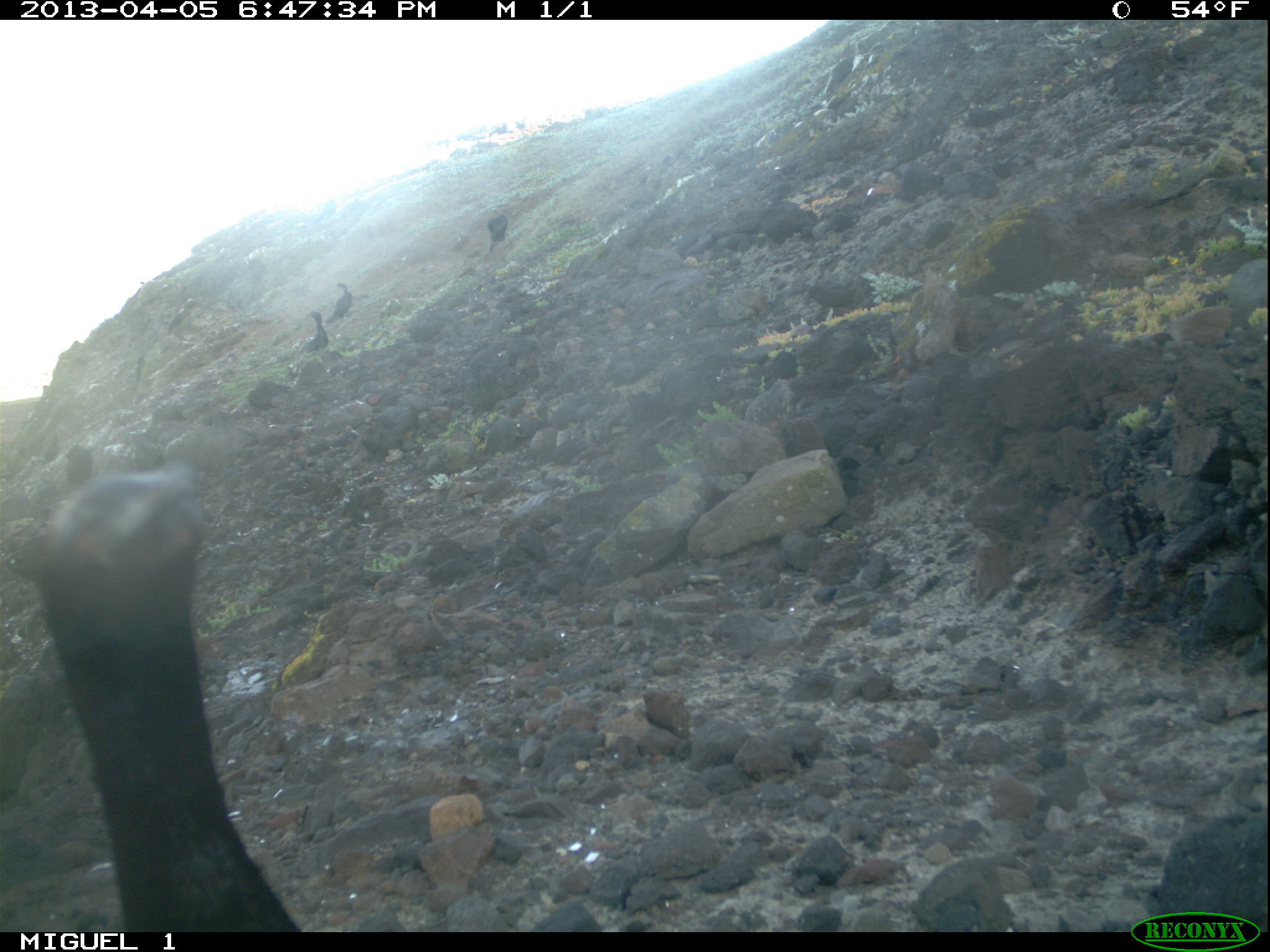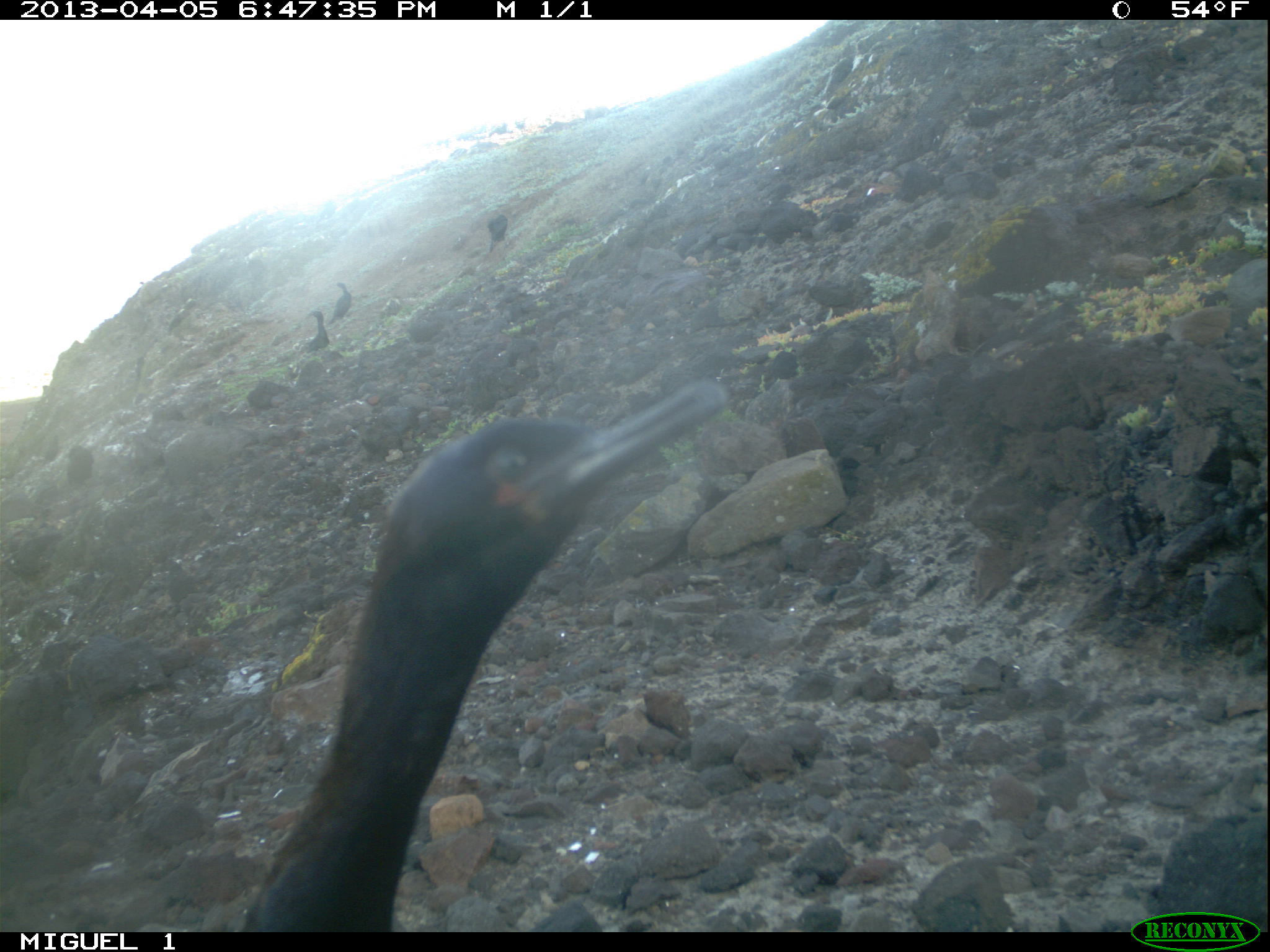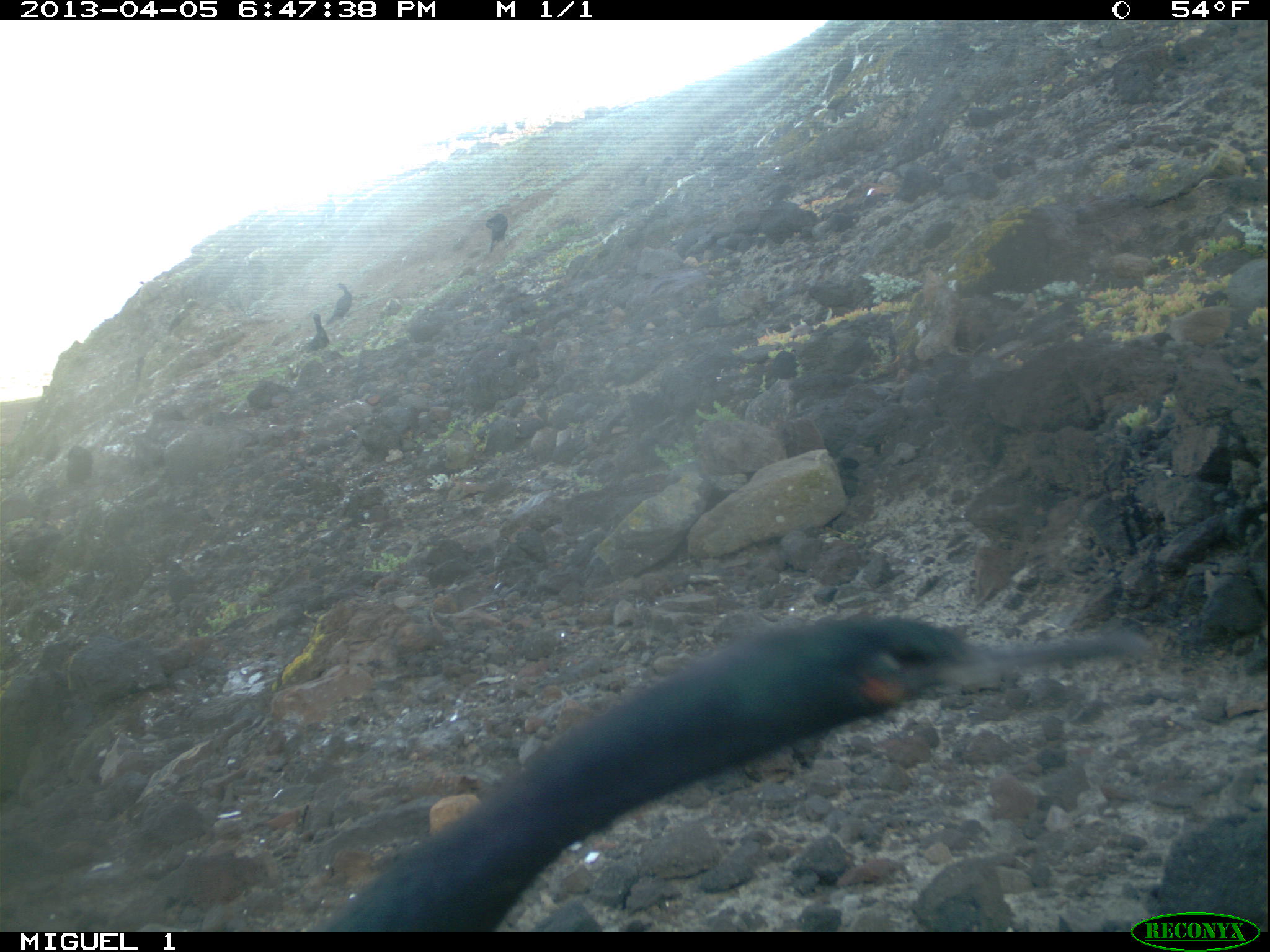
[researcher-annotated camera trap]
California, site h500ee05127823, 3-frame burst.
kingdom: Animalia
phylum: Chordata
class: Aves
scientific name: Aves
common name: bird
Bird (Aves).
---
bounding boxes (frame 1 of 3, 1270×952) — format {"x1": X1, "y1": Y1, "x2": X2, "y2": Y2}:
bird: {"x1": 30, "y1": 461, "x2": 304, "y2": 932}; {"x1": 64, "y1": 444, "x2": 92, "y2": 486}; {"x1": 305, "y1": 309, "x2": 329, "y2": 353}; {"x1": 330, "y1": 282, "x2": 353, "y2": 322}; {"x1": 486, "y1": 213, "x2": 508, "y2": 254}; {"x1": 151, "y1": 406, "x2": 187, "y2": 430}; {"x1": 38, "y1": 433, "x2": 56, "y2": 465}; {"x1": 131, "y1": 353, "x2": 146, "y2": 377}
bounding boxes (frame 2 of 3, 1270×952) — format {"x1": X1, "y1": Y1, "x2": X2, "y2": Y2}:
bird: {"x1": 236, "y1": 377, "x2": 729, "y2": 933}; {"x1": 65, "y1": 443, "x2": 94, "y2": 485}; {"x1": 327, "y1": 282, "x2": 352, "y2": 325}; {"x1": 306, "y1": 311, "x2": 330, "y2": 352}; {"x1": 486, "y1": 209, "x2": 508, "y2": 252}; {"x1": 43, "y1": 435, "x2": 60, "y2": 463}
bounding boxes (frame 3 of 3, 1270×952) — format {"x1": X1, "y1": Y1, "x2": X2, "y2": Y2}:
bird: {"x1": 319, "y1": 605, "x2": 1155, "y2": 930}; {"x1": 63, "y1": 443, "x2": 93, "y2": 499}; {"x1": 326, "y1": 283, "x2": 352, "y2": 325}; {"x1": 305, "y1": 313, "x2": 330, "y2": 352}; {"x1": 486, "y1": 212, "x2": 508, "y2": 253}; {"x1": 44, "y1": 435, "x2": 62, "y2": 464}